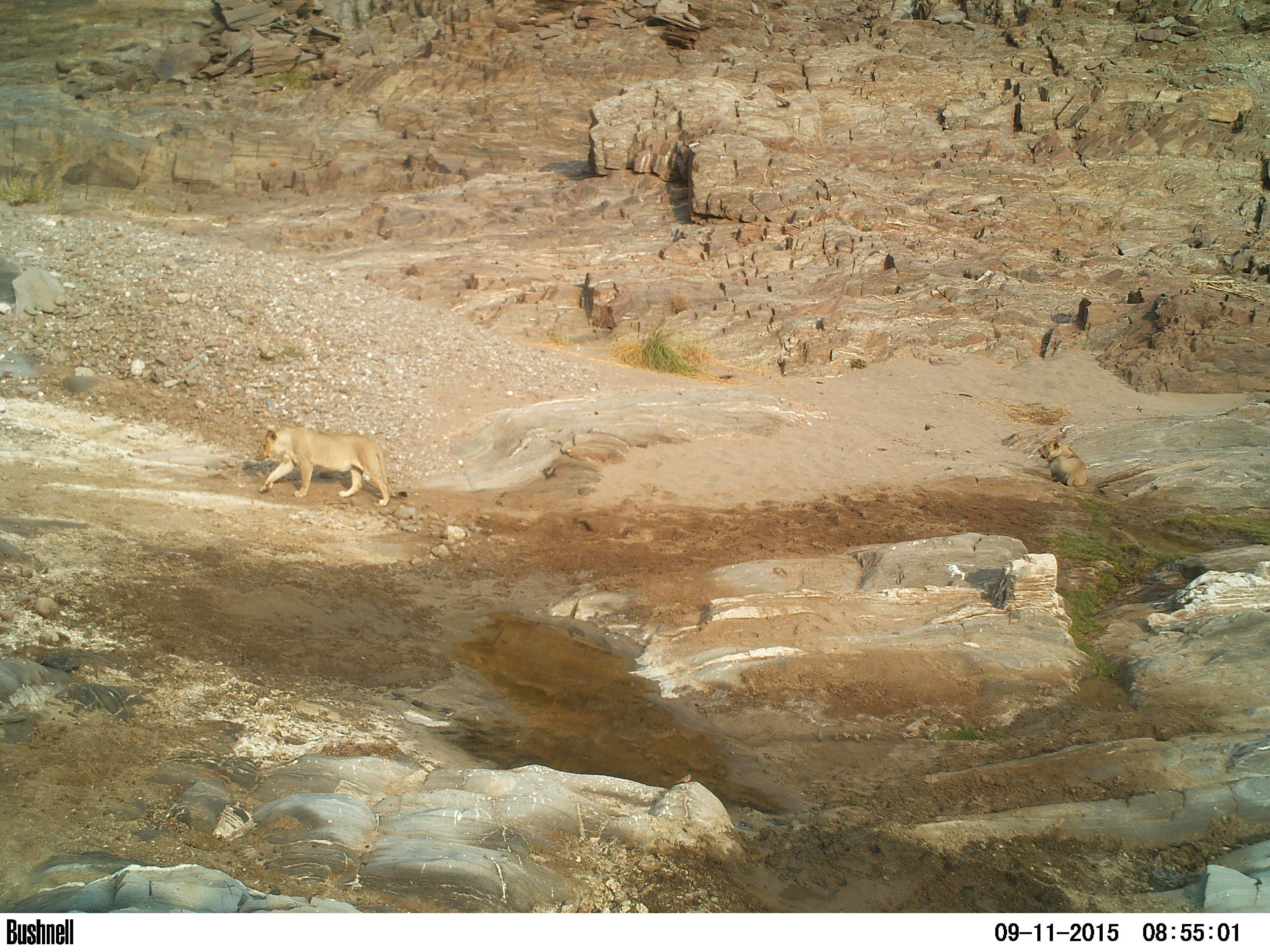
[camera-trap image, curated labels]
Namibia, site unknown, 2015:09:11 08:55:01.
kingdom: Animalia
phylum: Chordata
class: Mammalia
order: Carnivora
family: Felidae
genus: Panthera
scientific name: Panthera leo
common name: lion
Panthera leo (lion).